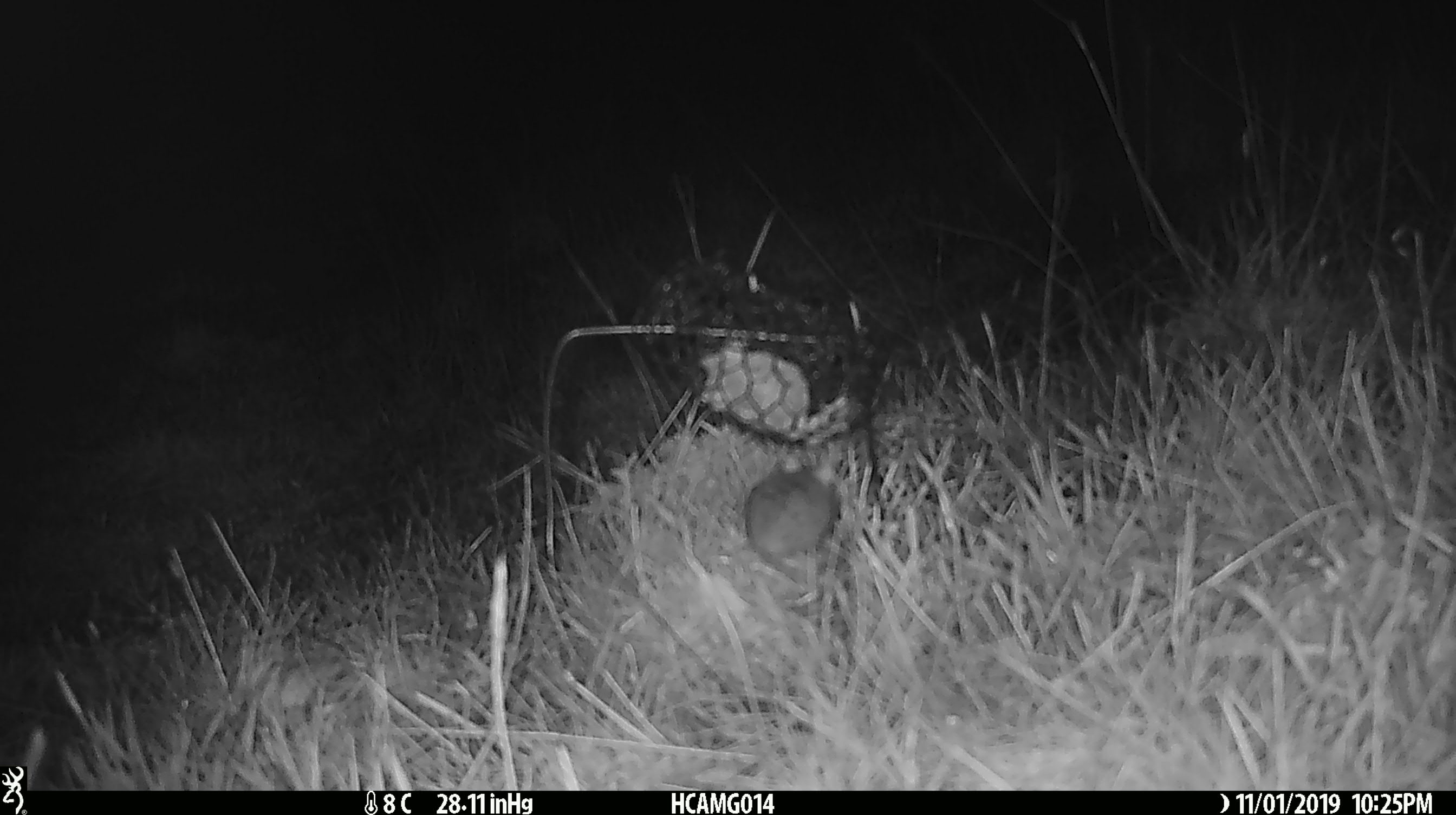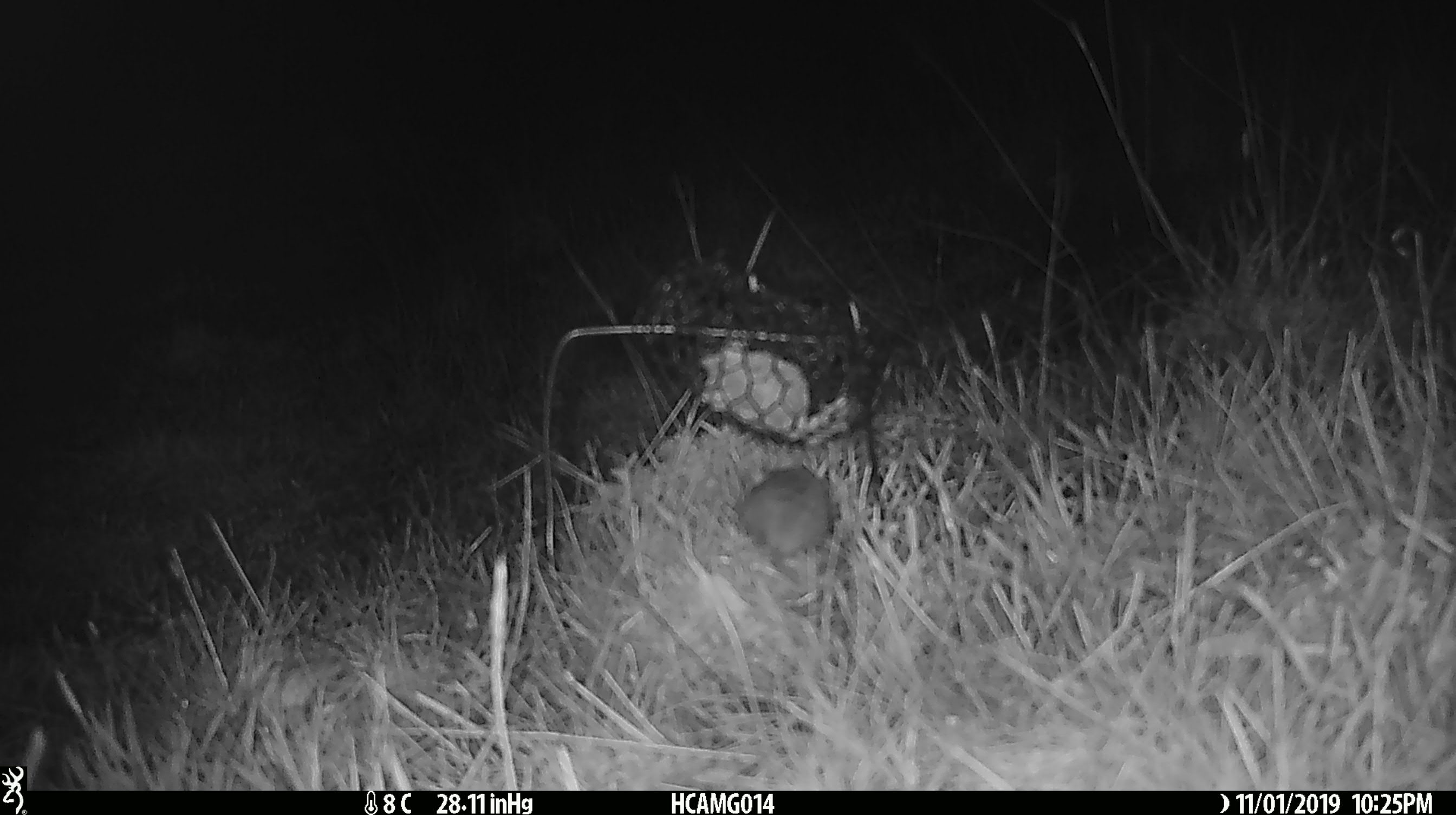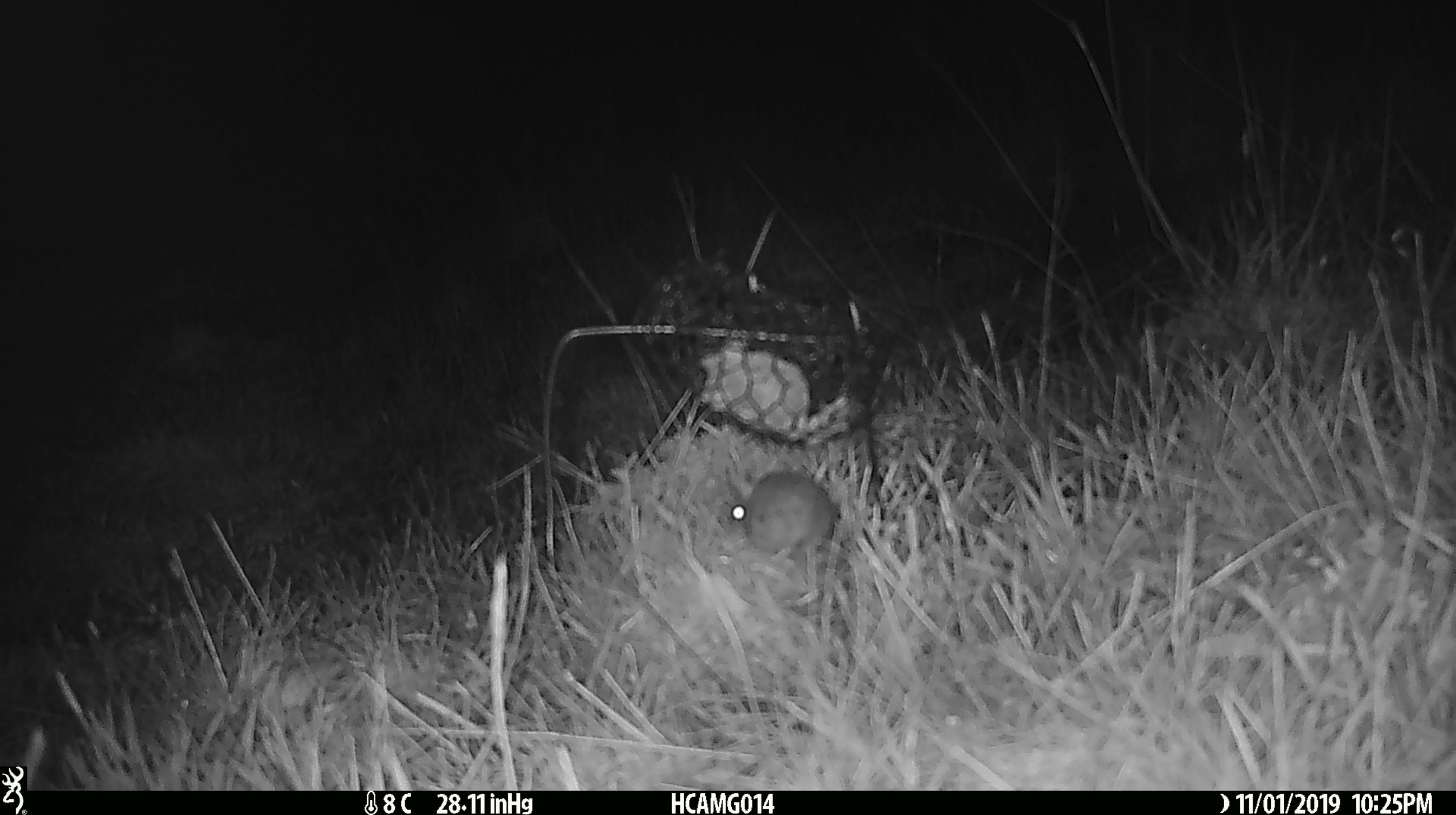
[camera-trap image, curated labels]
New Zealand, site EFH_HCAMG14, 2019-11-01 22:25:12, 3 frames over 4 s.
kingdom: Animalia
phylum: Chordata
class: Mammalia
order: Rodentia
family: Muridae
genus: Mus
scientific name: Mus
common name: mouse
Mouse (Mus).